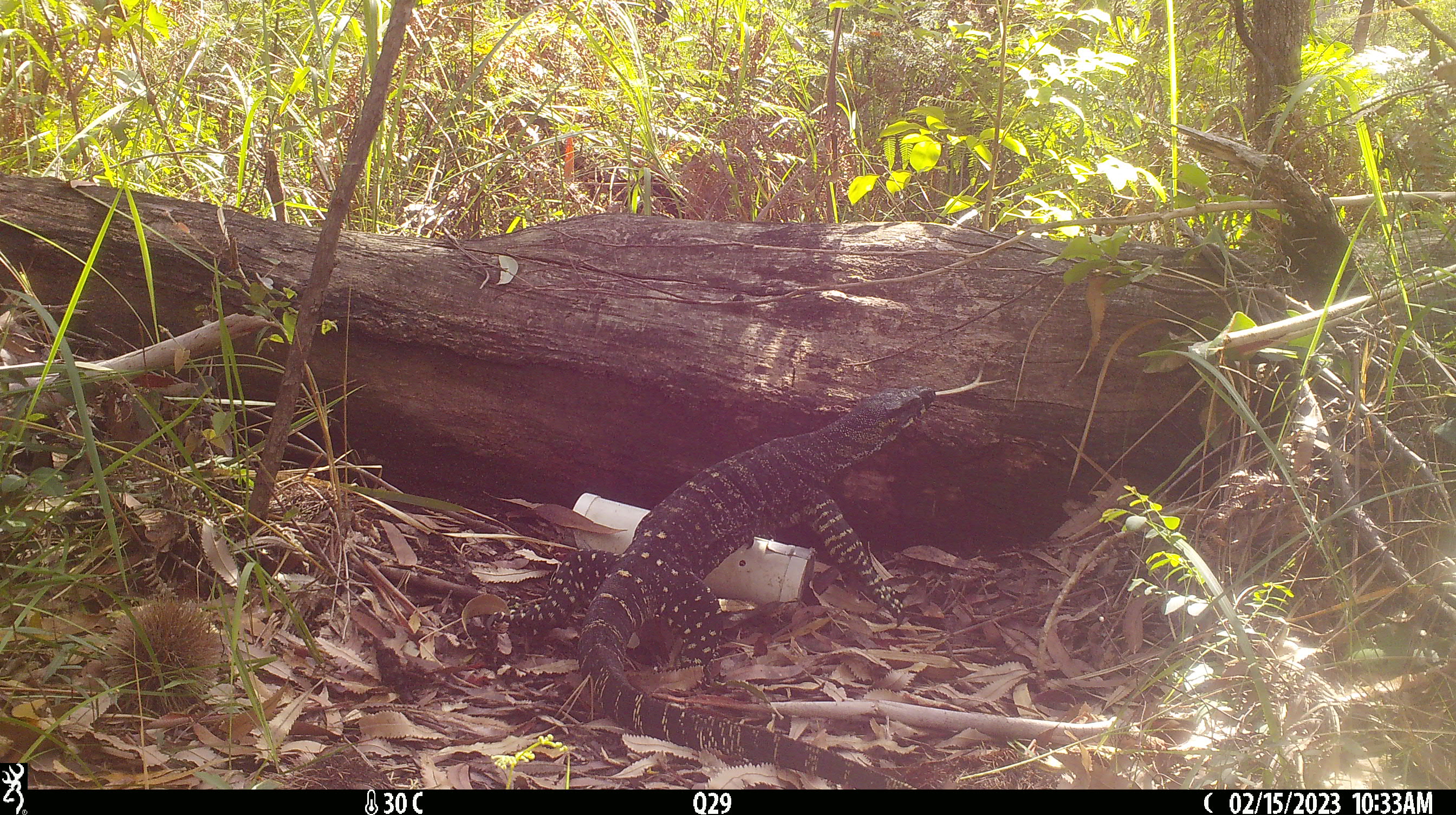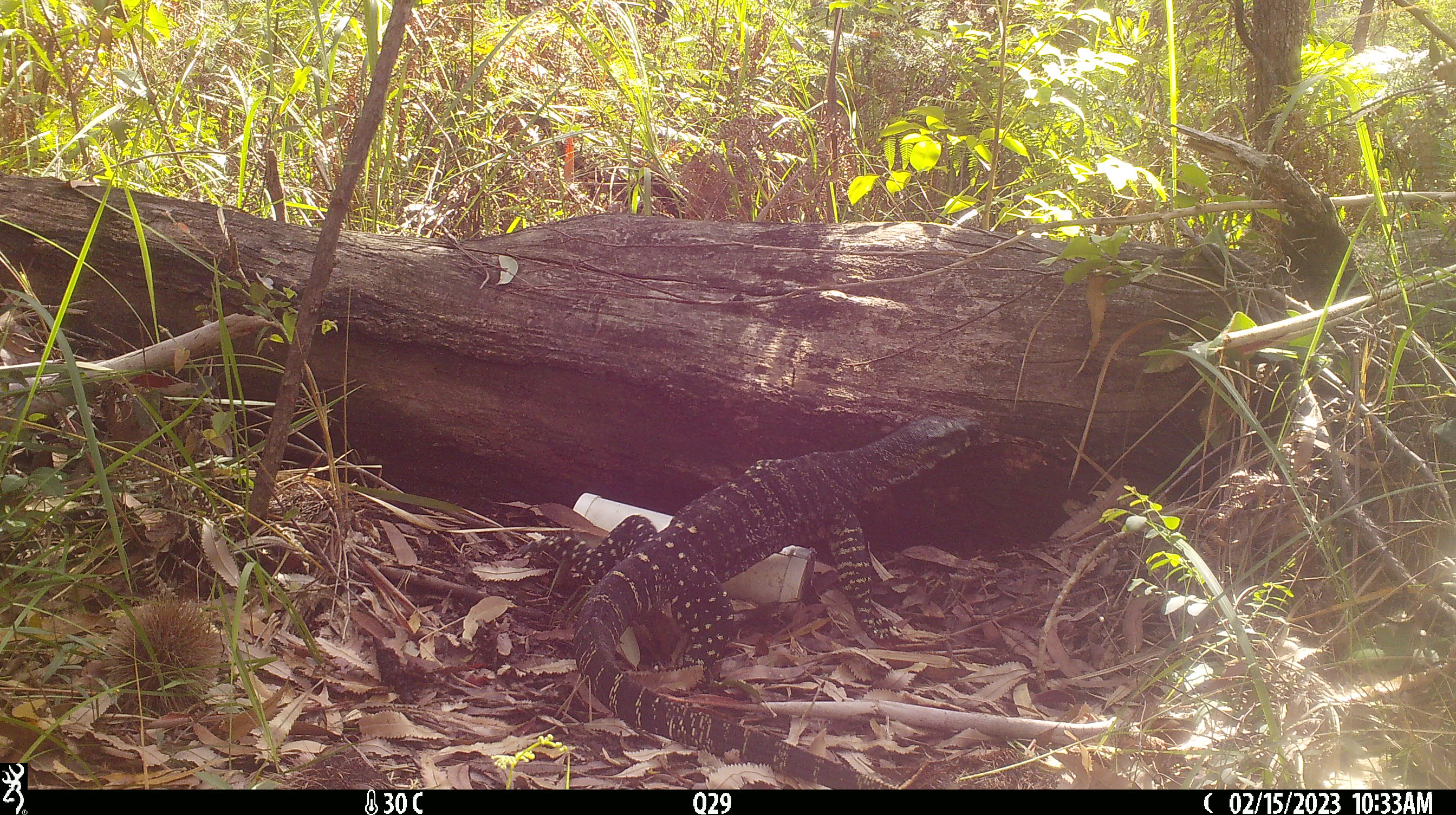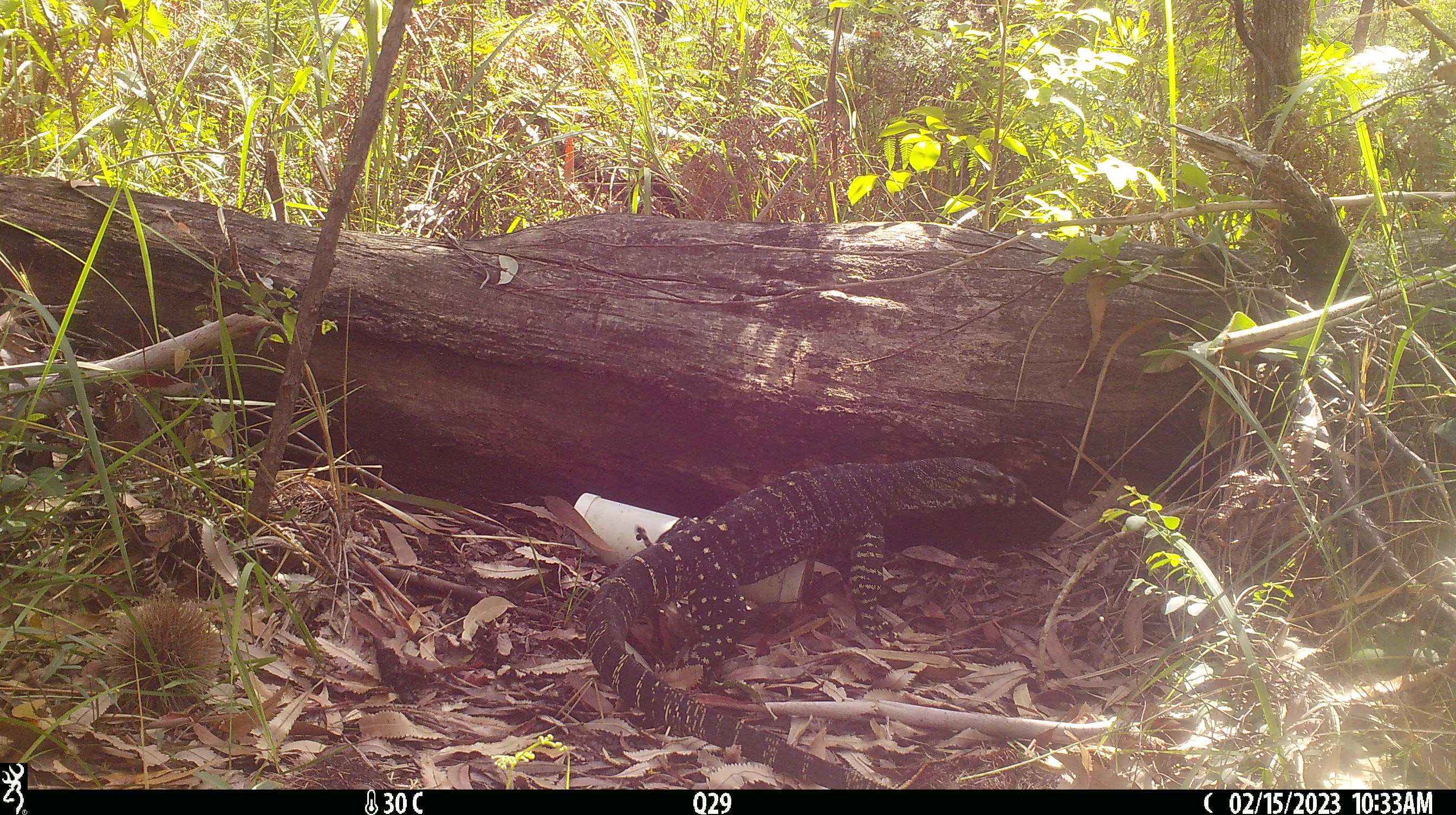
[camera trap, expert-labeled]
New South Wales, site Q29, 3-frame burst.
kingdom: Animalia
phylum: Chordata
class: Reptilia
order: Squamata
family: Varanidae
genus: Varanus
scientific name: Varanus varius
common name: lace monitor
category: goanna